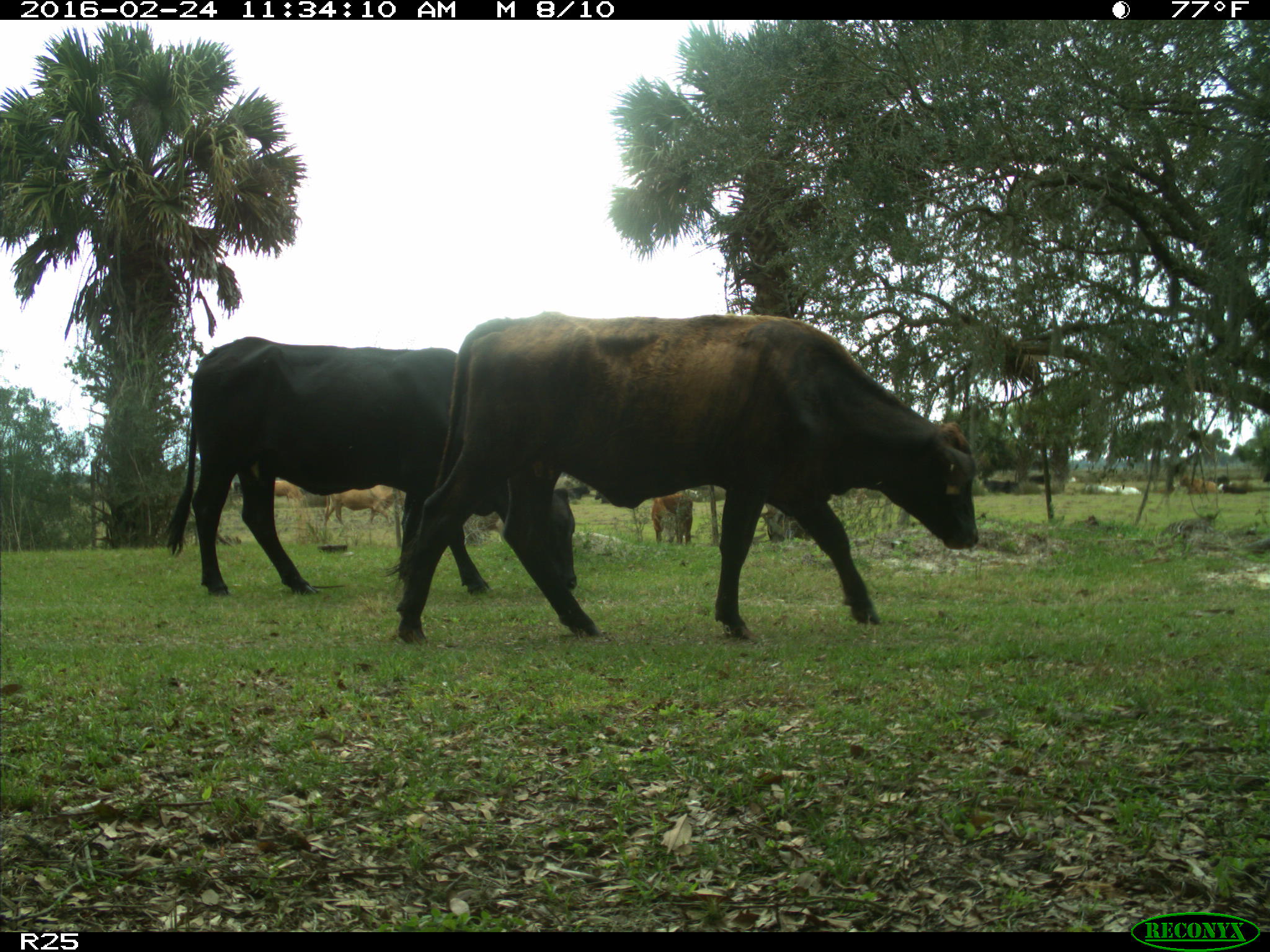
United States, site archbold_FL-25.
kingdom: Animalia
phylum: Chordata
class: Mammalia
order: Artiodactyla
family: Bovidae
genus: Bos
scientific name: Bos taurus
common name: domestic cow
Bos taurus (domestic cow).